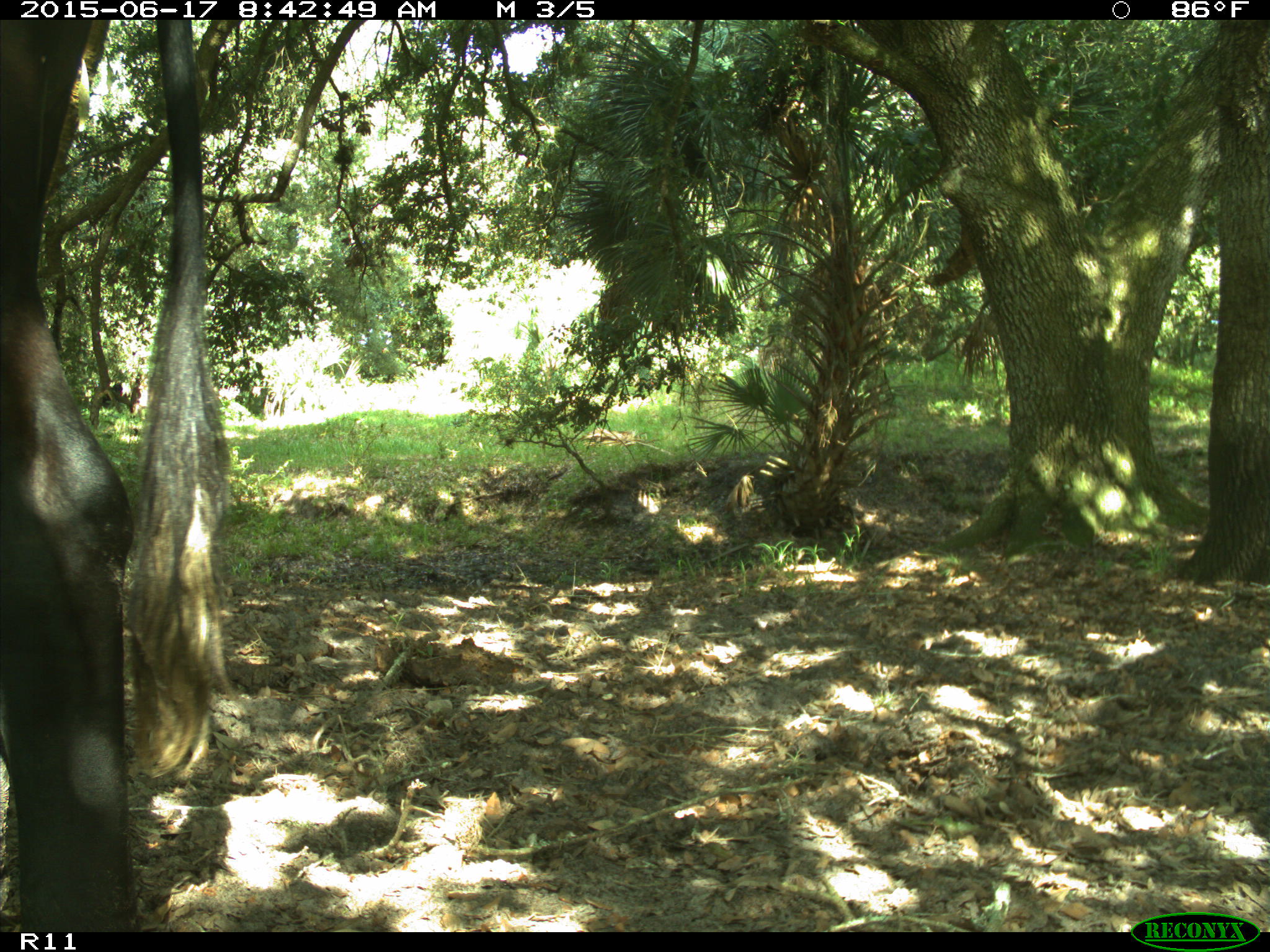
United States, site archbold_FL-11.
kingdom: Animalia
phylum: Chordata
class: Mammalia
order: Artiodactyla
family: Bovidae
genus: Bos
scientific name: Bos taurus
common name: domestic cow